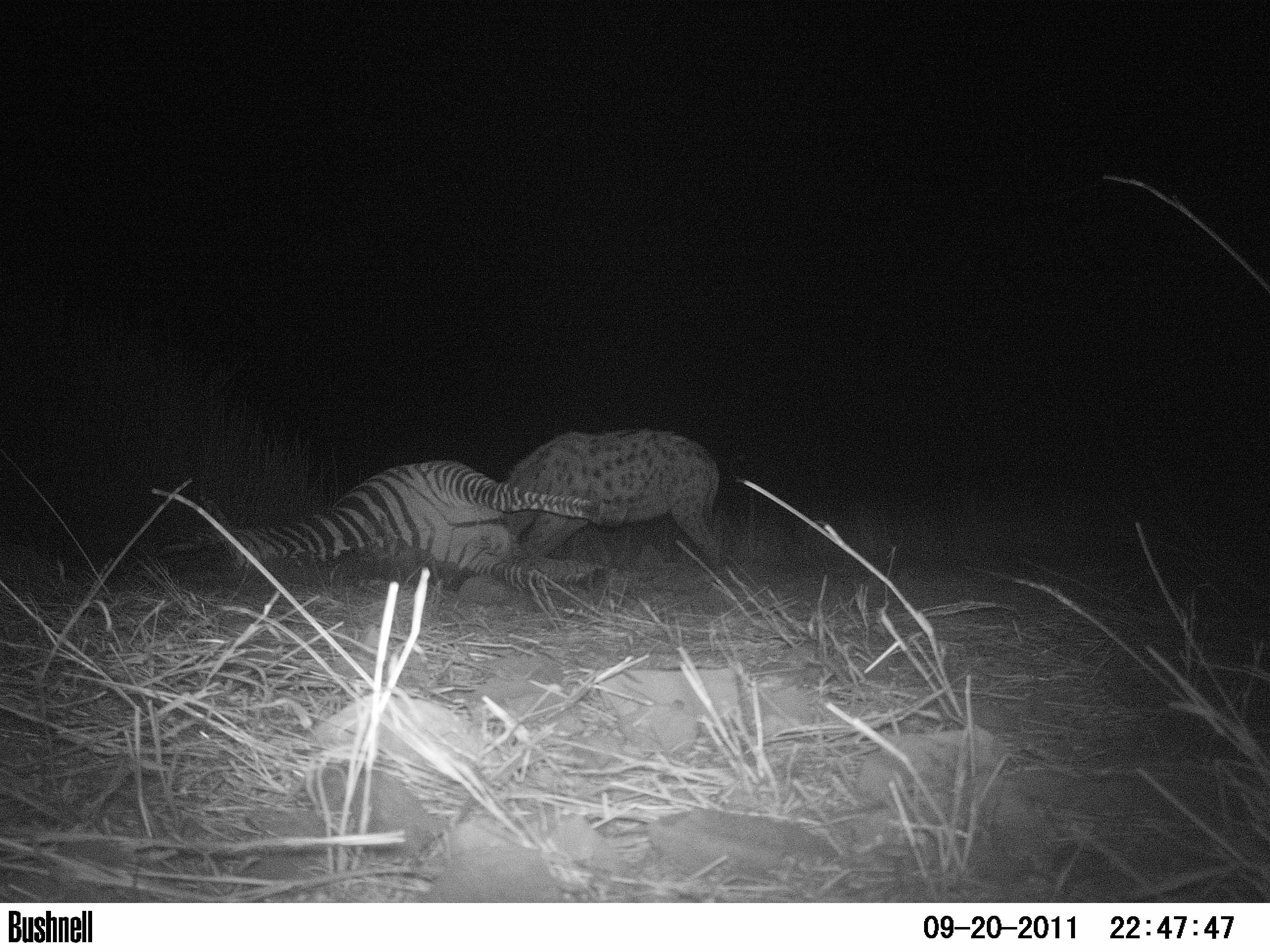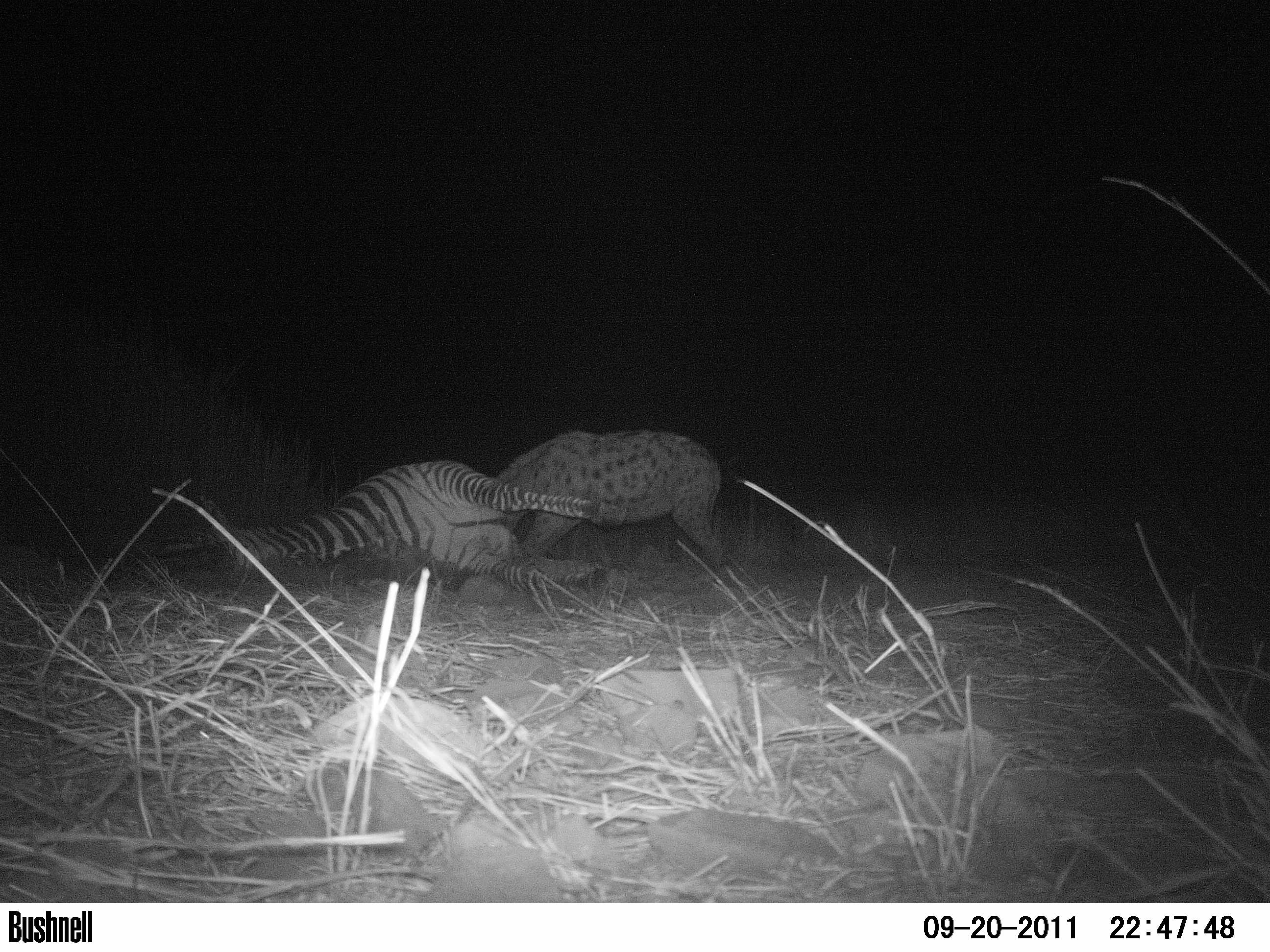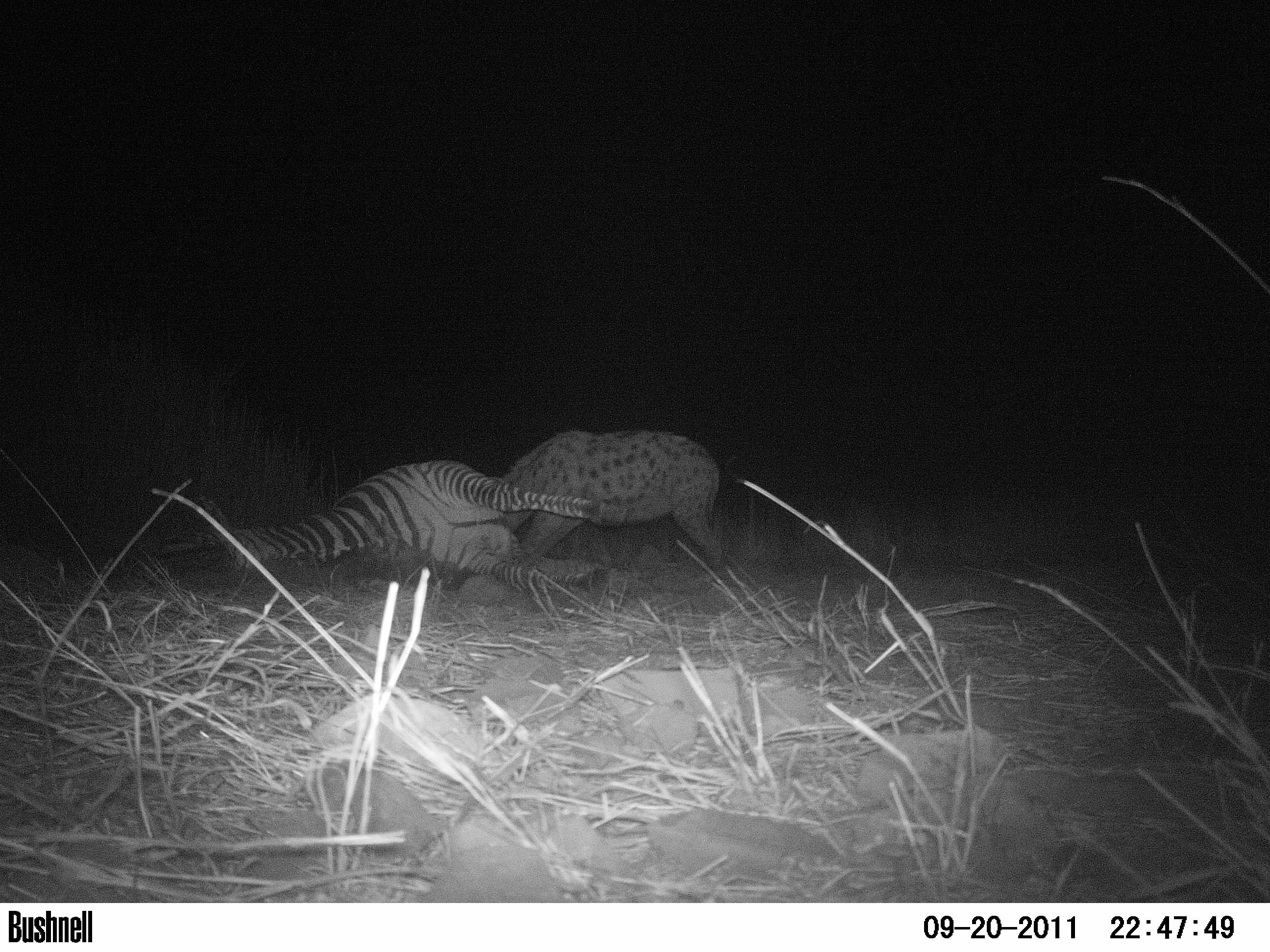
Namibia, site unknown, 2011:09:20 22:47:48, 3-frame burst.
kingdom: Animalia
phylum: Chordata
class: Mammalia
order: Carnivora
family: Hyaenidae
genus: Crocuta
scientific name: Crocuta crocuta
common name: spotted hyena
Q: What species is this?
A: Crocuta crocuta (spotted hyena).